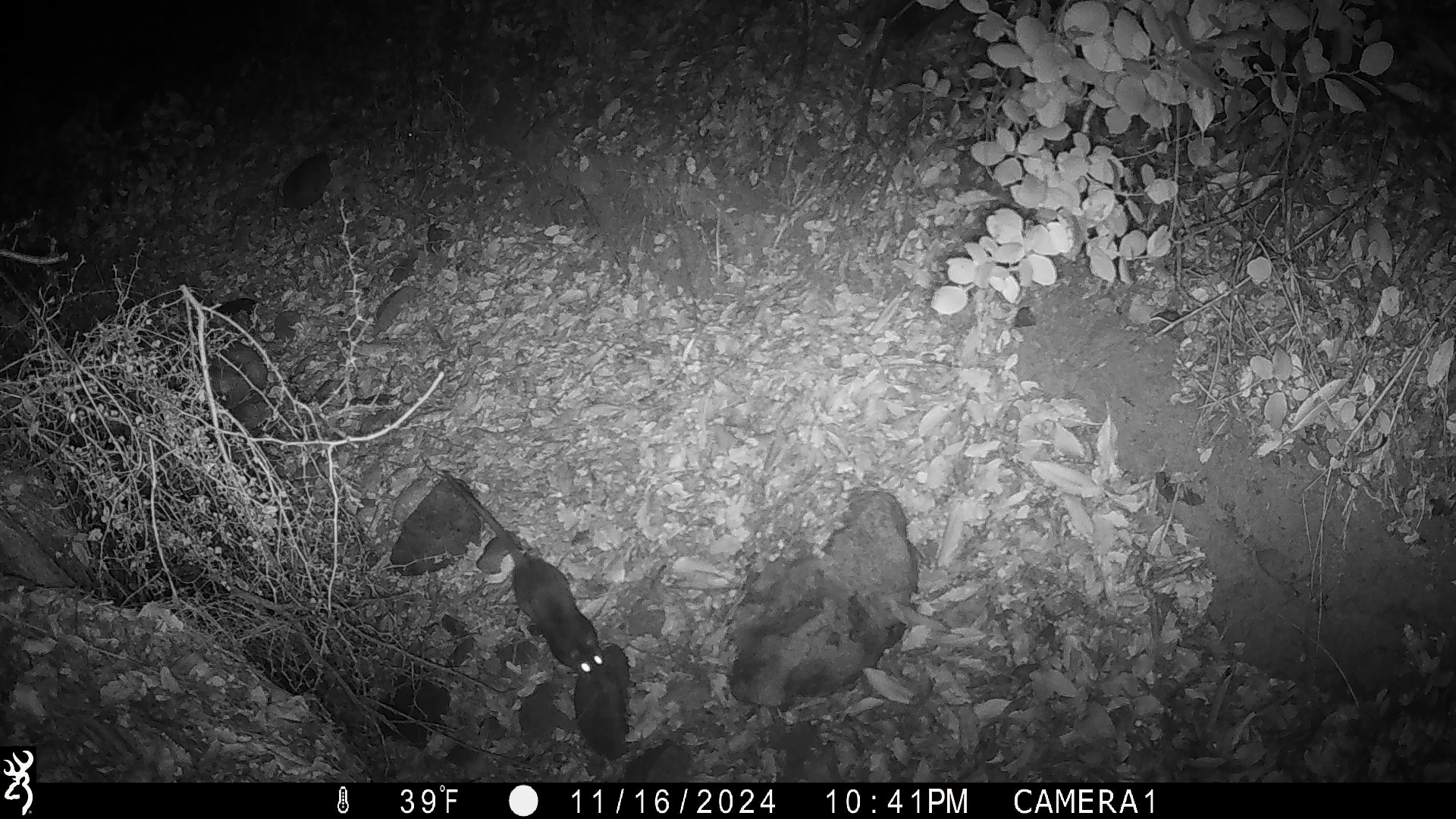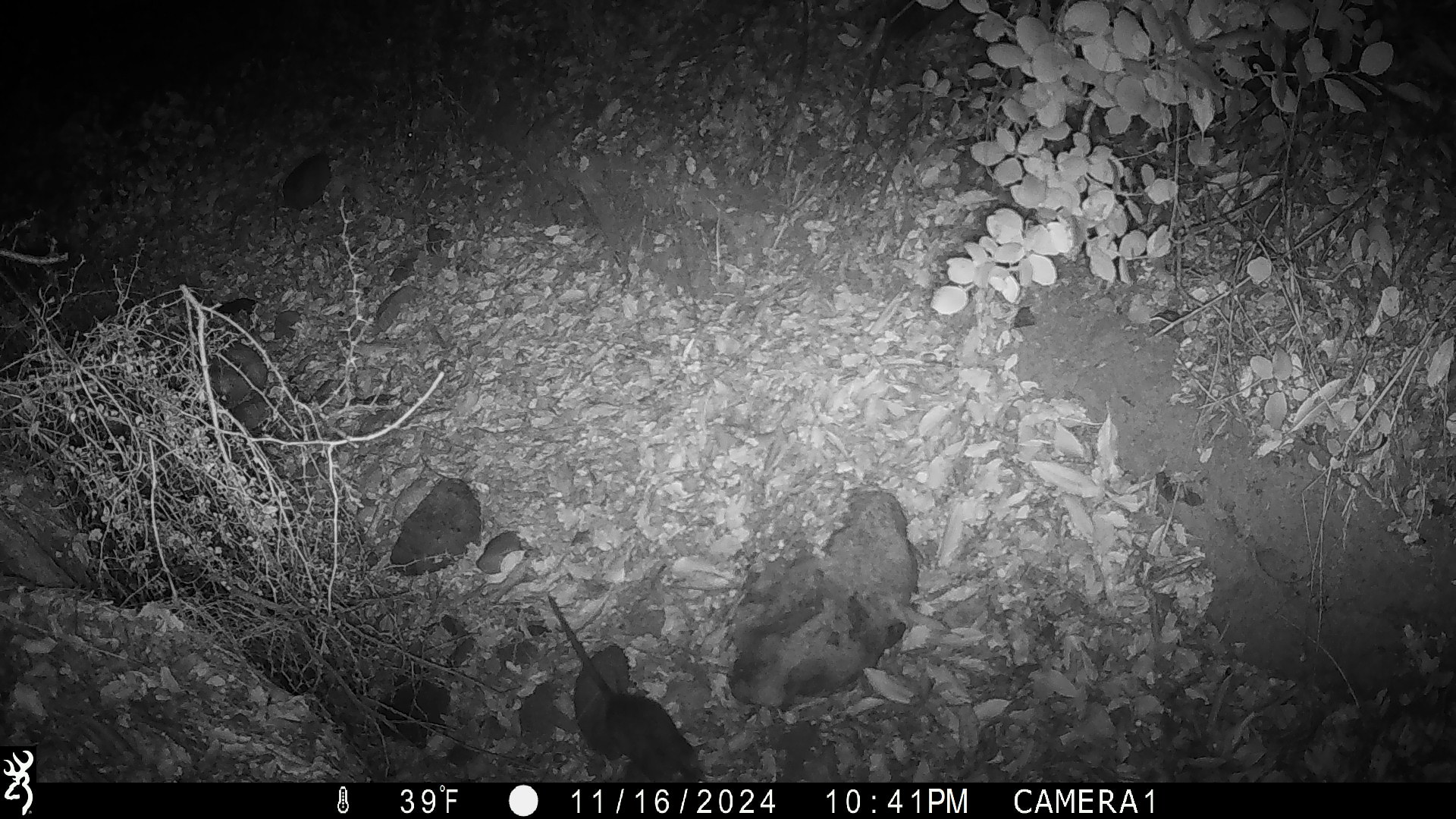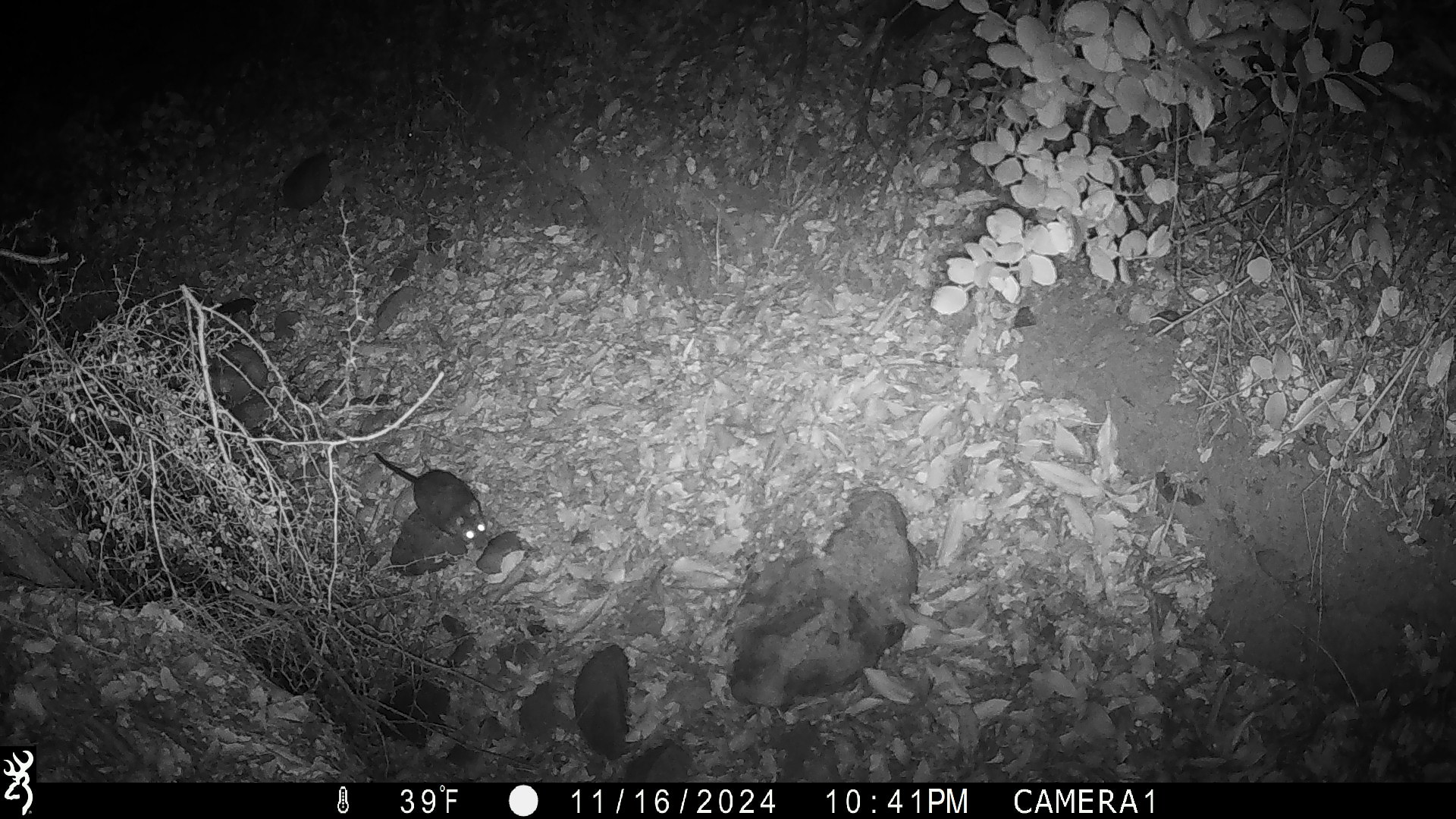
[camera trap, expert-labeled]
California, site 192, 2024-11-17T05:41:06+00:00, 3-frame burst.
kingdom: Animalia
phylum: Chordata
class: Mammalia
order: Rodentia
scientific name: Rodentia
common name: mouse or rat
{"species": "mouse or rat (Rodentia)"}